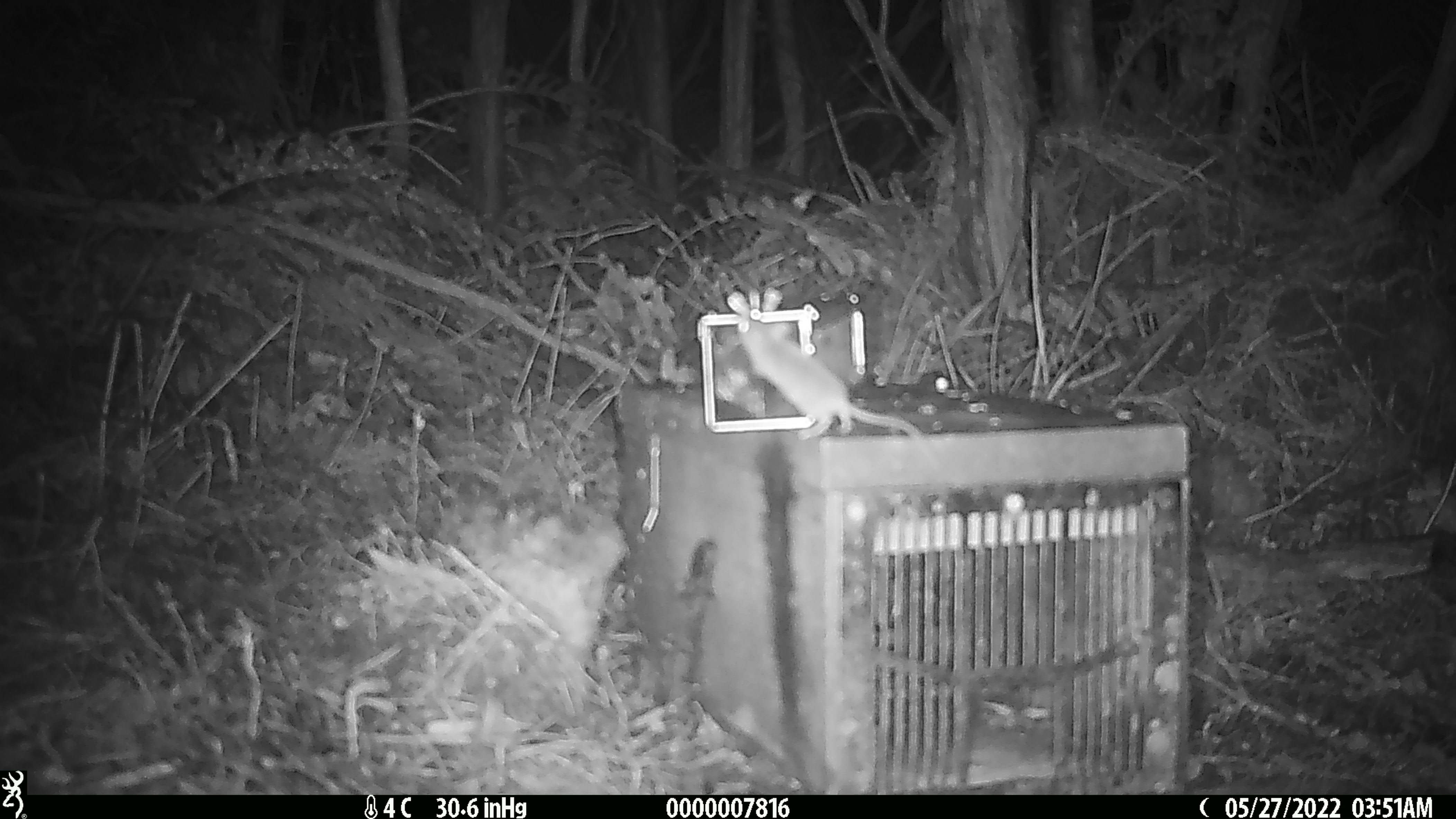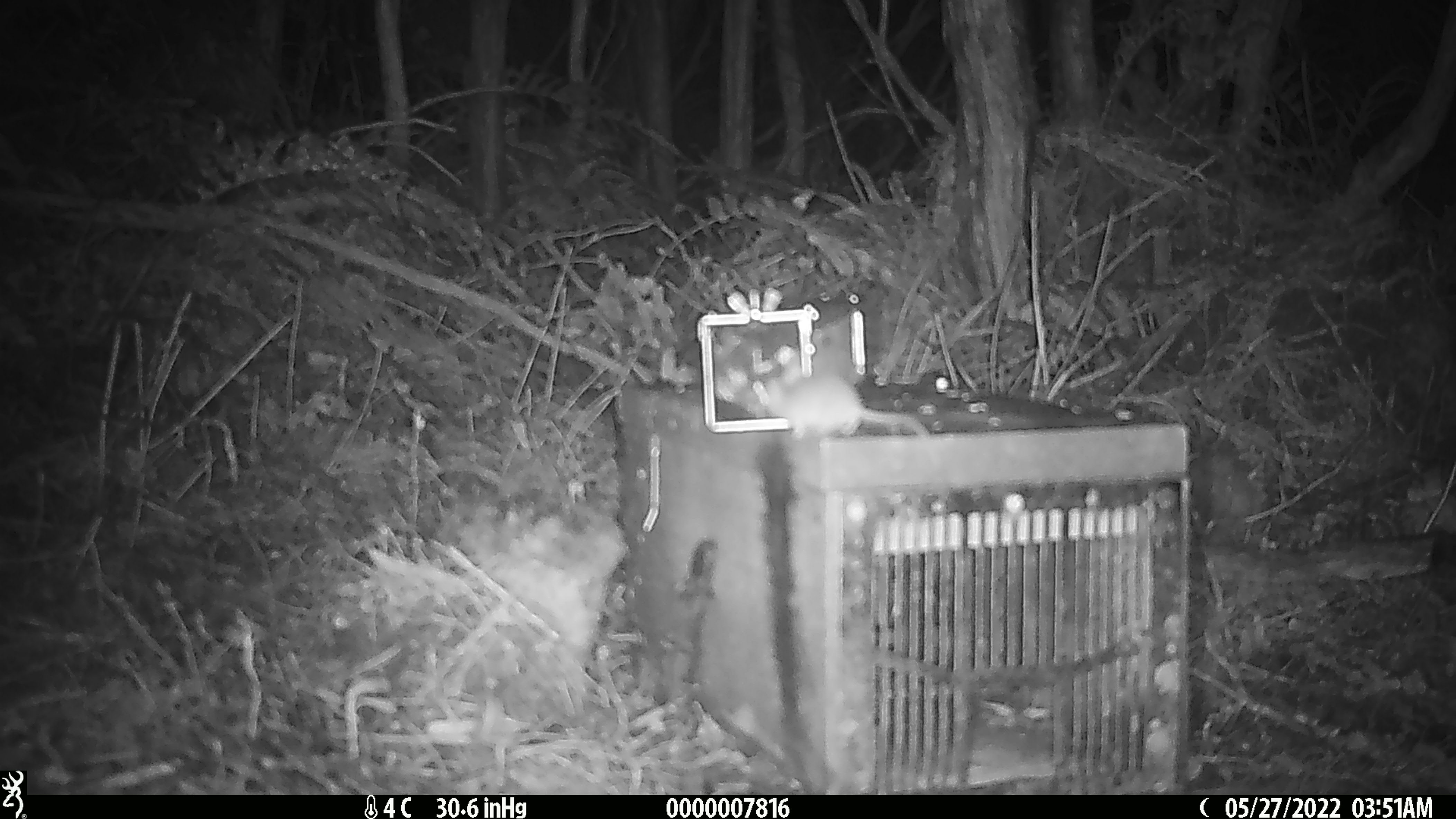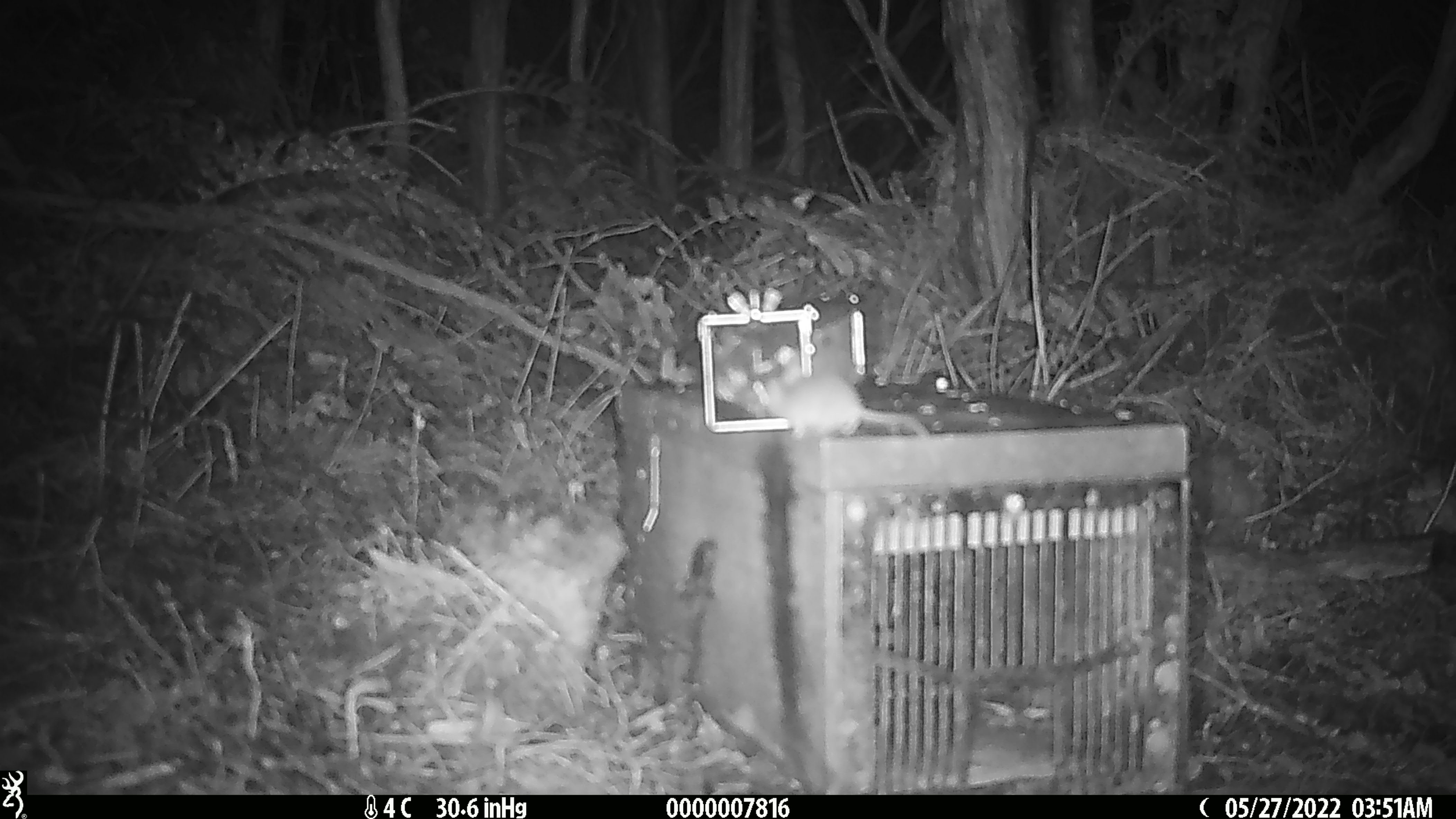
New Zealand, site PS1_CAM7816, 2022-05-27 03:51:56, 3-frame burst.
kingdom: Animalia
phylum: Chordata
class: Mammalia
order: Rodentia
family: Muridae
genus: Mus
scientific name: Mus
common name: mouse